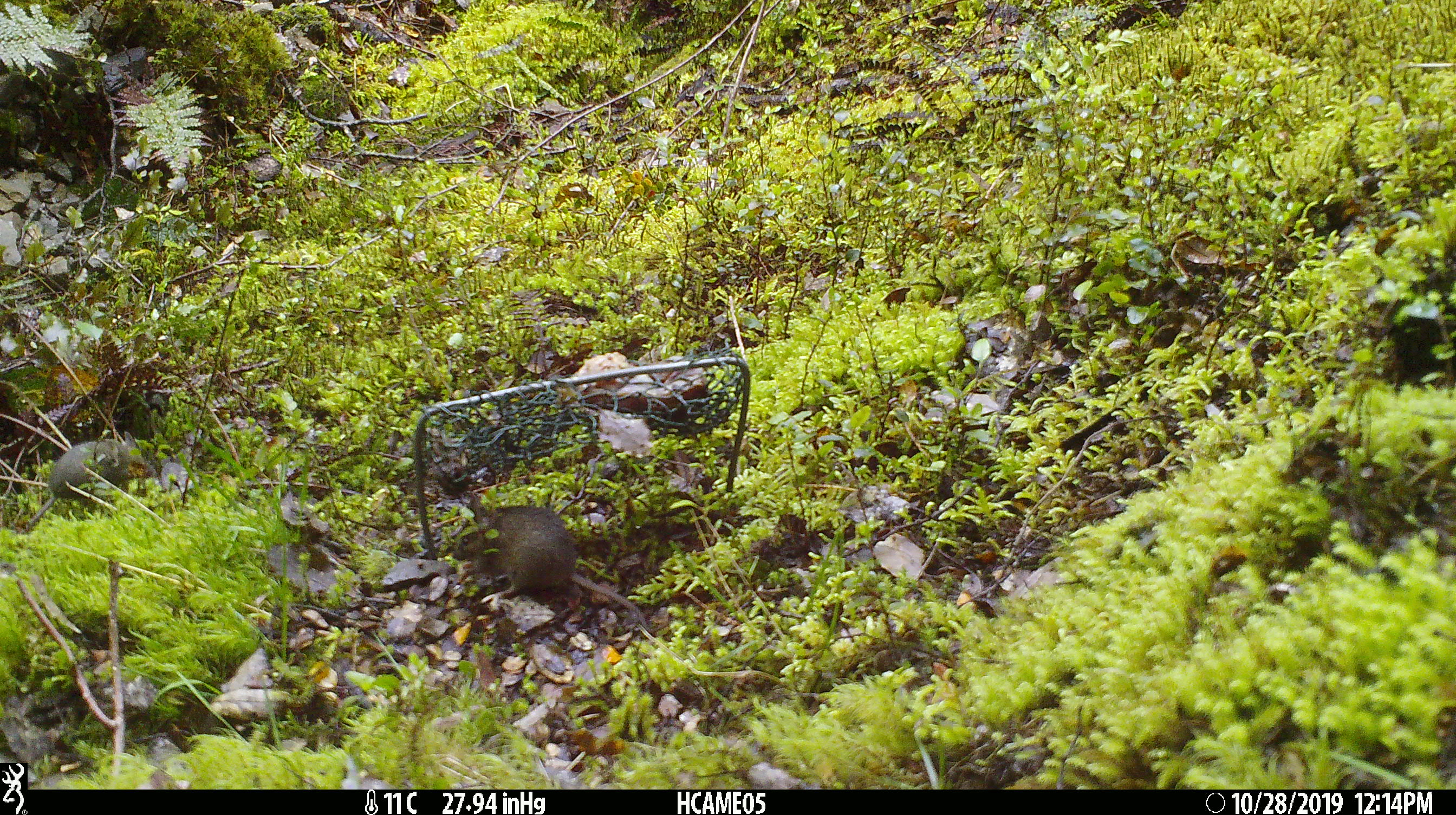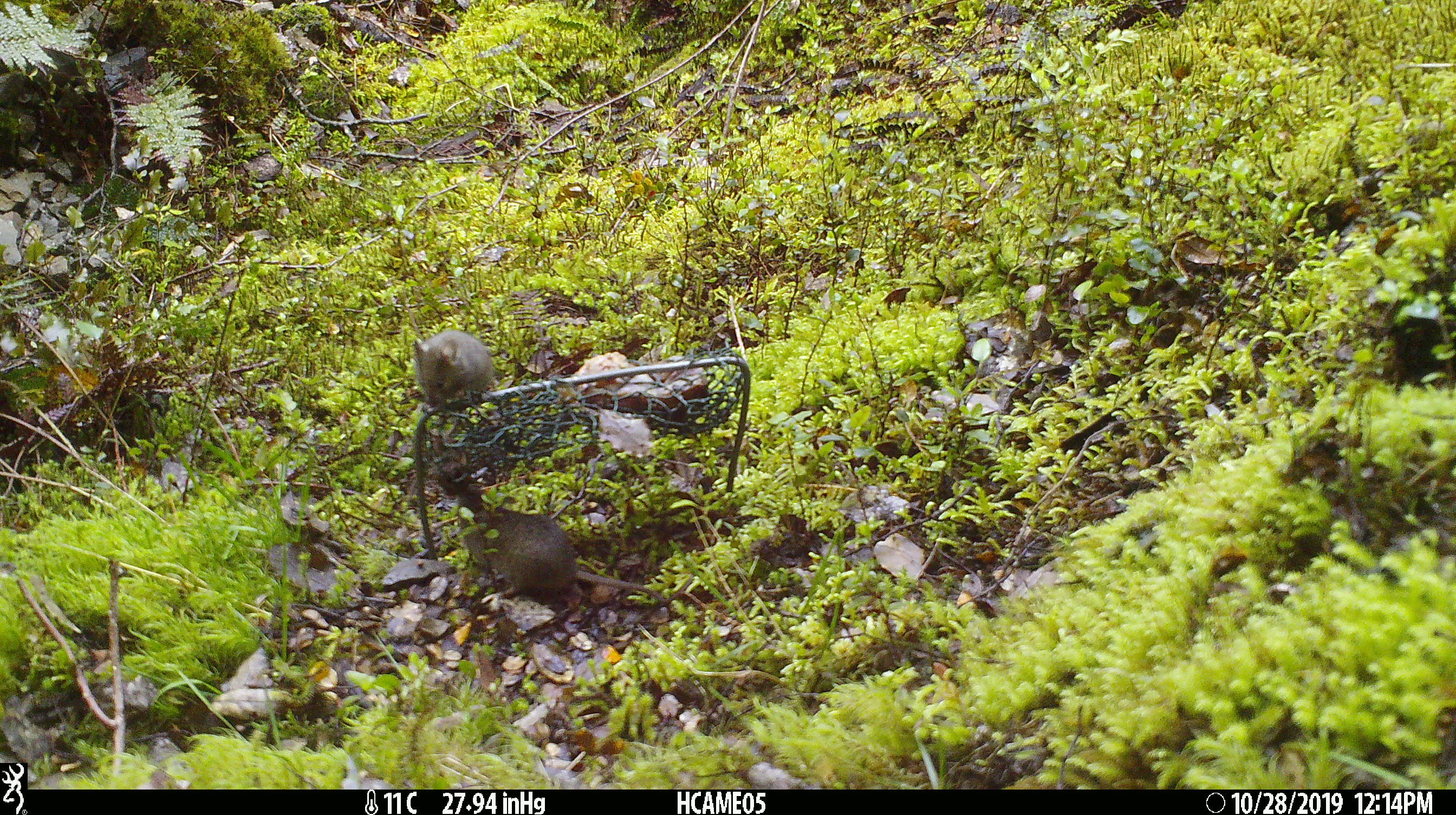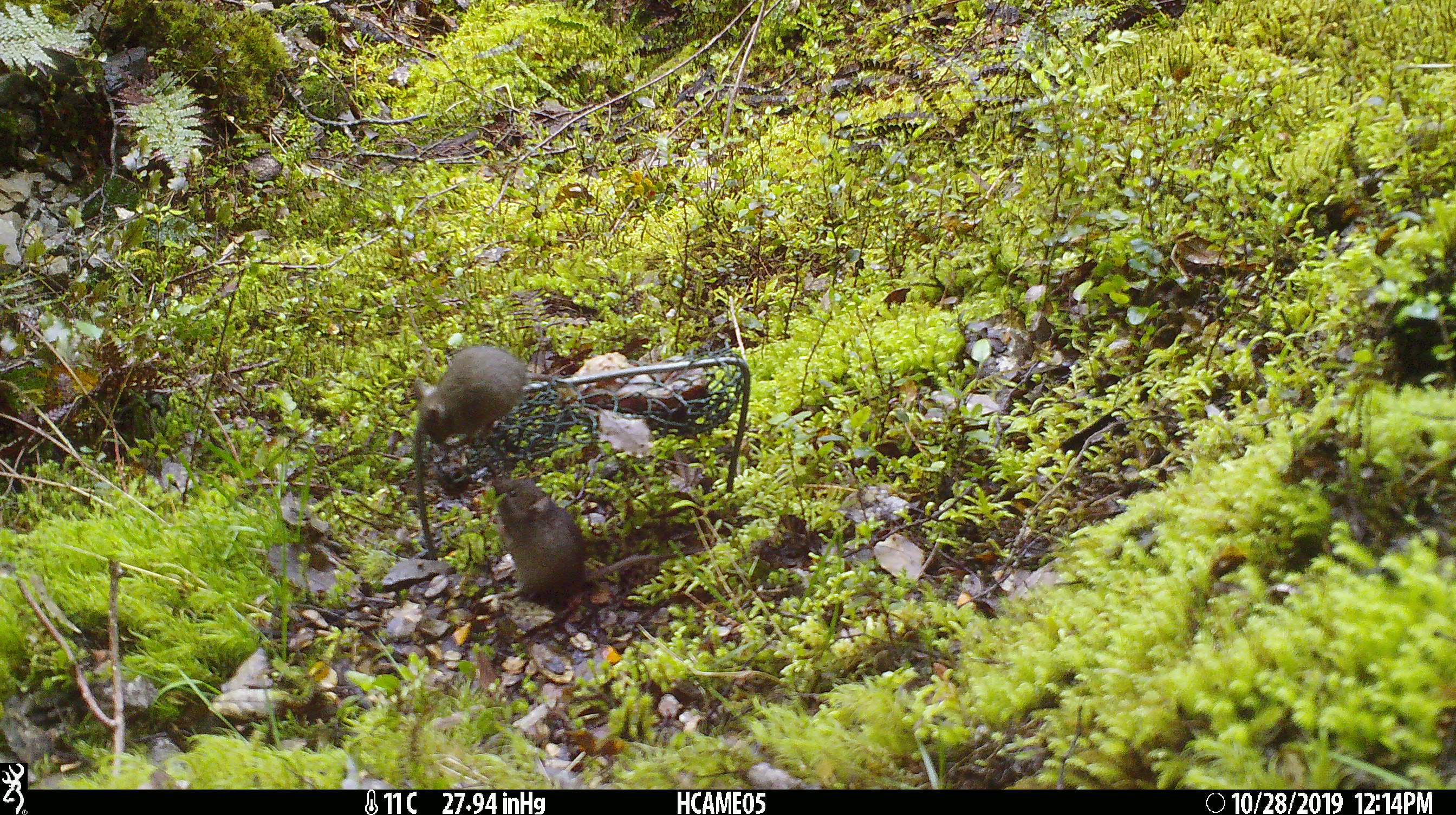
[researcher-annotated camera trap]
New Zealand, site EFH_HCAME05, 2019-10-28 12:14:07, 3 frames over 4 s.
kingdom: Animalia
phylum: Chordata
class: Mammalia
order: Rodentia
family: Muridae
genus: Mus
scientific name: Mus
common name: mouse